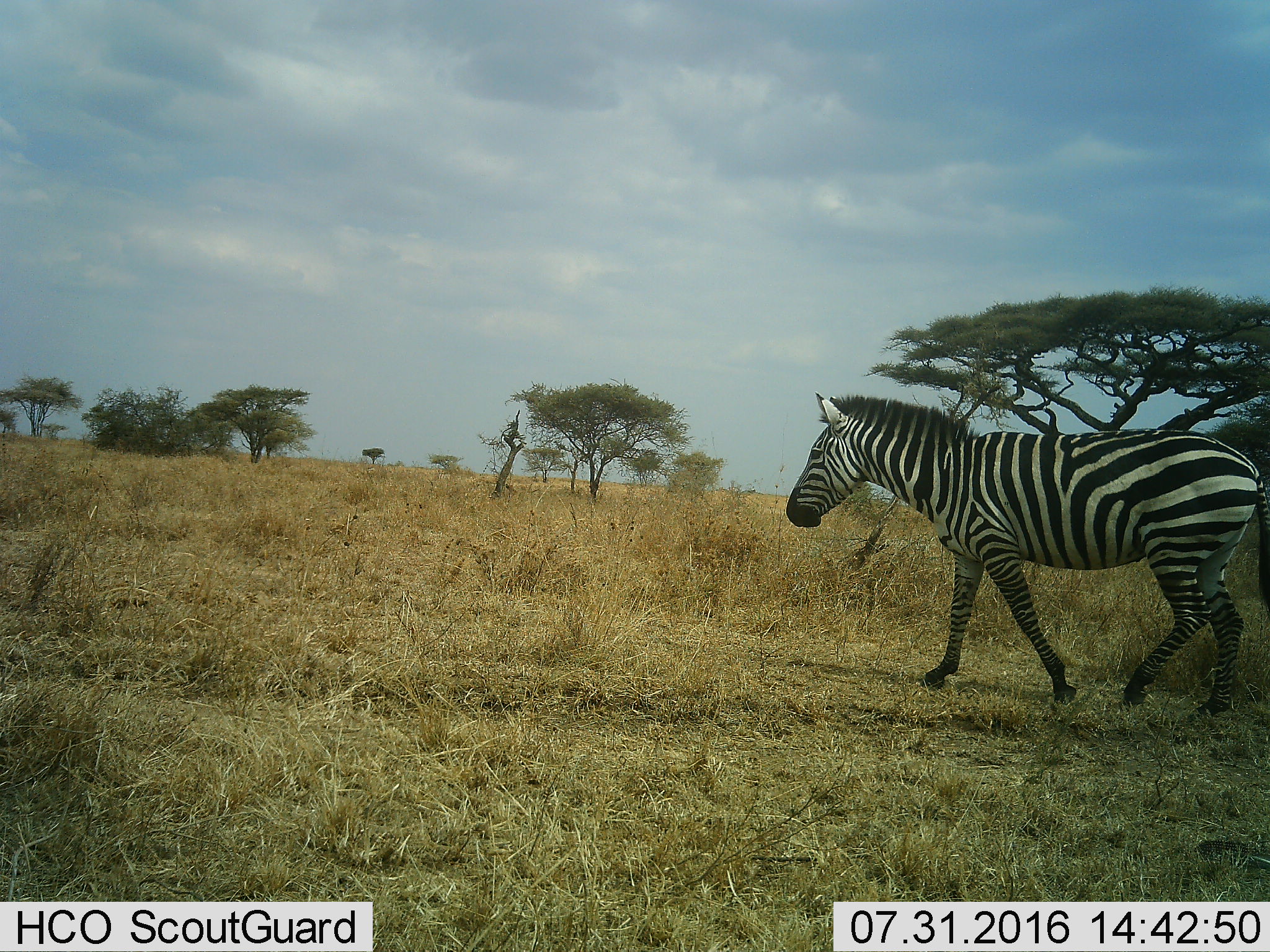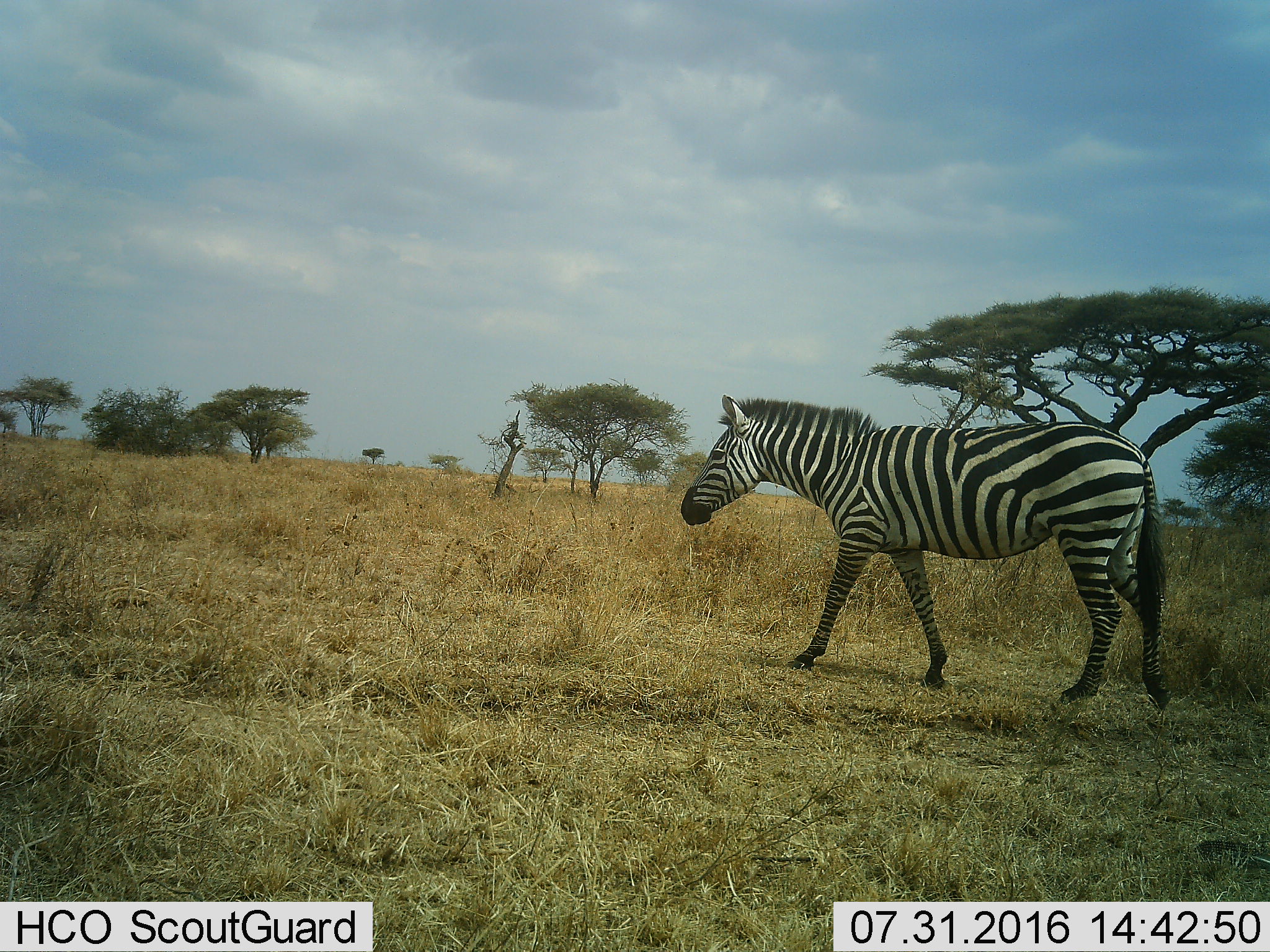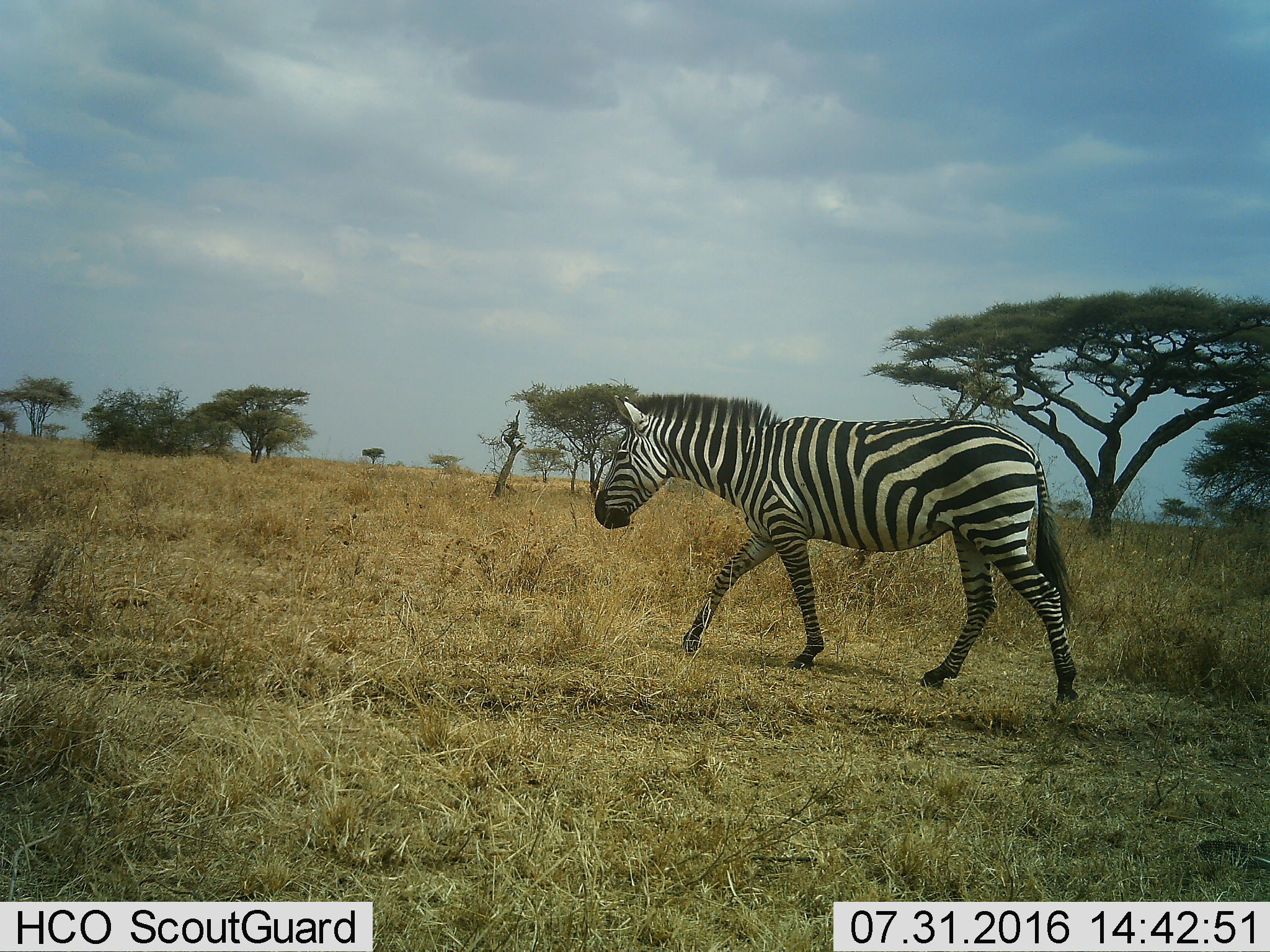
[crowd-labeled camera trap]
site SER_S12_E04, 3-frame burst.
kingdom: Animalia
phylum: Chordata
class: Mammalia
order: Perissodactyla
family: Equidae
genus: Equus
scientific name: Equus quagga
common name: plains zebra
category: zebraplains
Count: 1.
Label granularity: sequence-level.